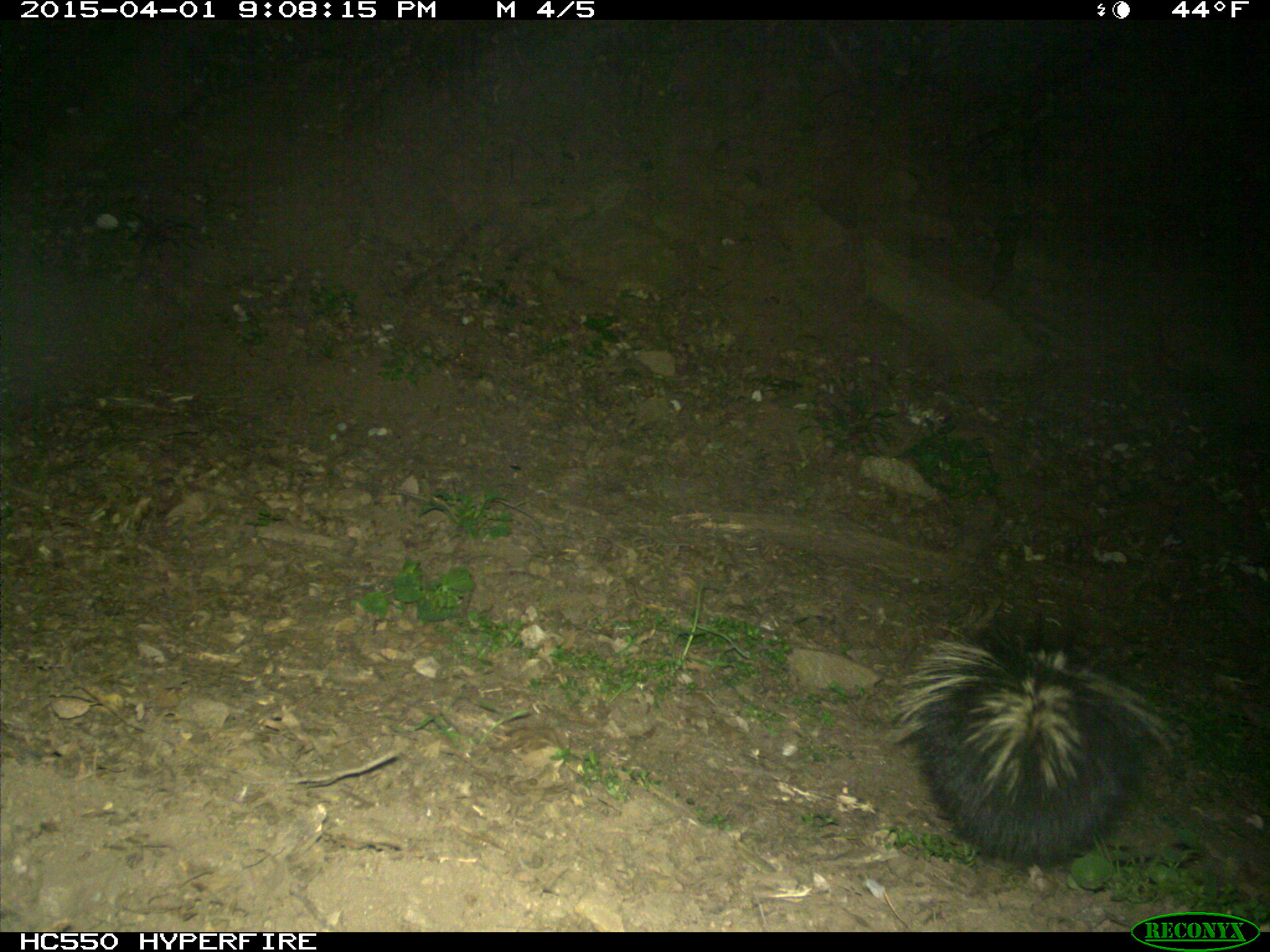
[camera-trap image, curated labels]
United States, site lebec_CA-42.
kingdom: Animalia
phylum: Chordata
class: Mammalia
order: Carnivora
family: Mephitidae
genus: Mephitis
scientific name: Mephitis mephitis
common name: striped skunk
Mephitis mephitis (striped skunk).